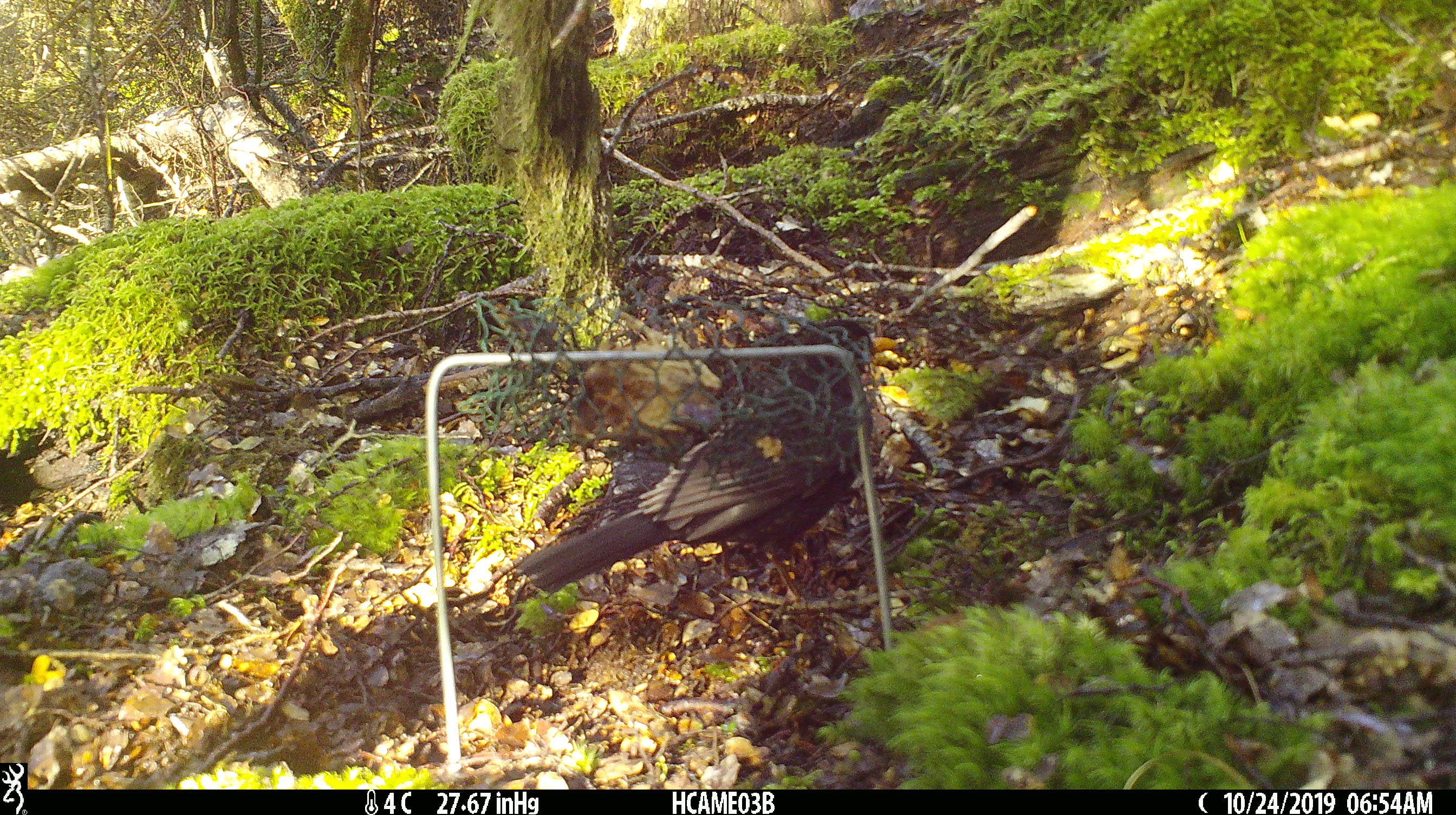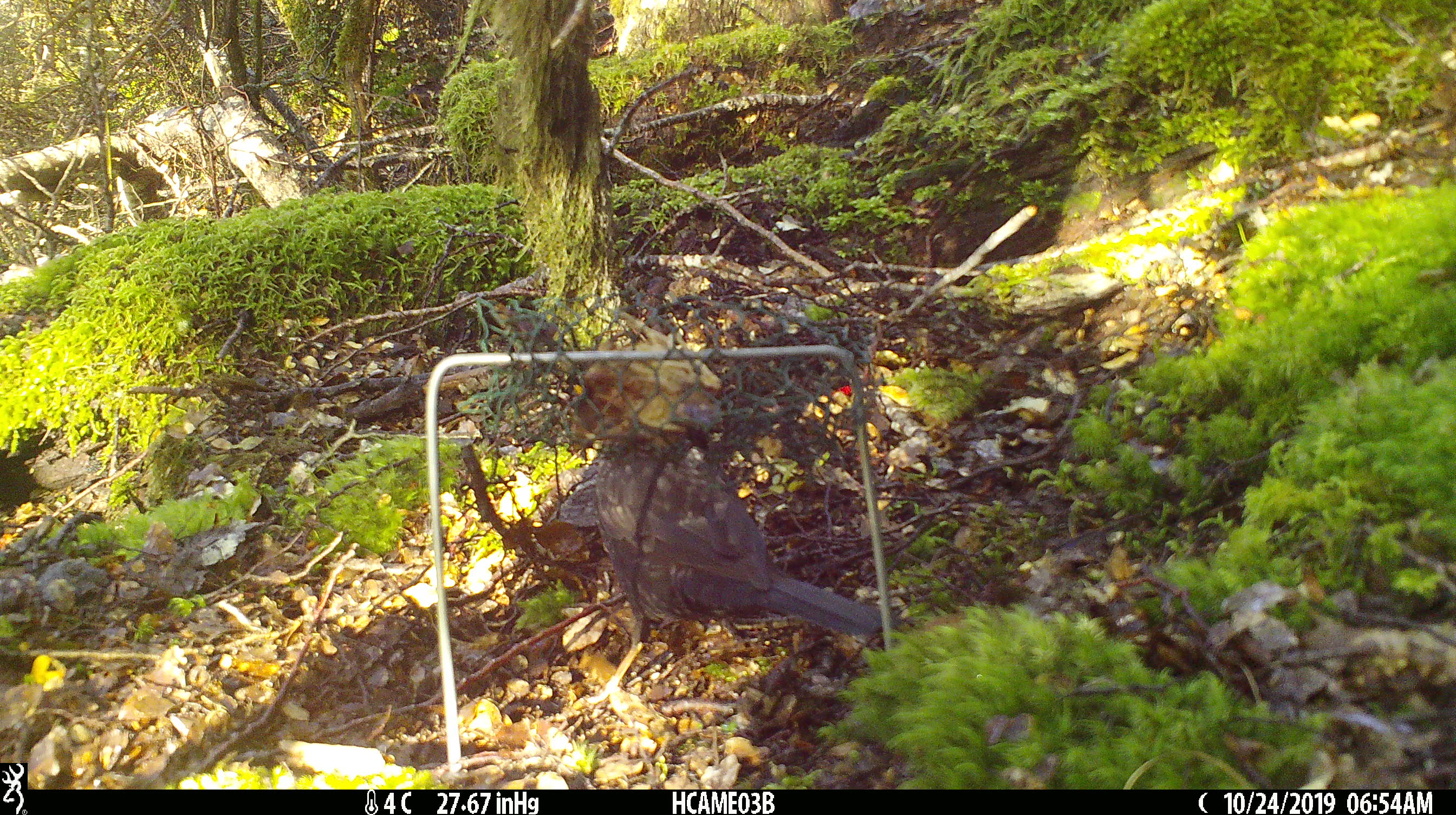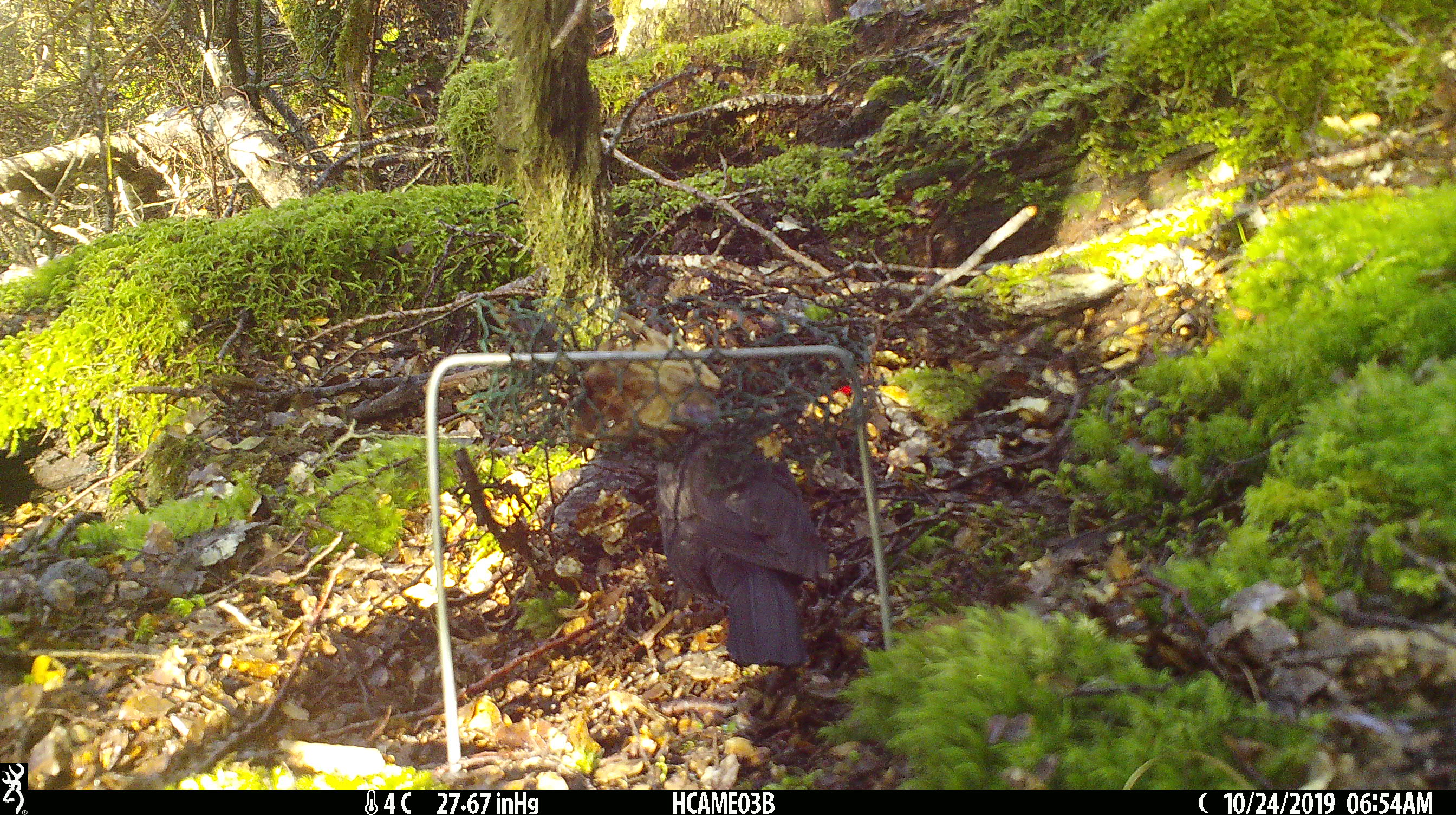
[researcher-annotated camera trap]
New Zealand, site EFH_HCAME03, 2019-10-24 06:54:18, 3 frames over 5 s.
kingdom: Animalia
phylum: Chordata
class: Aves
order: Passeriformes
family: Turdidae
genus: Turdus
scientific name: Turdus merula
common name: eurasian blackbird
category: blackbird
Blackbird (eurasian blackbird) (Turdus merula).